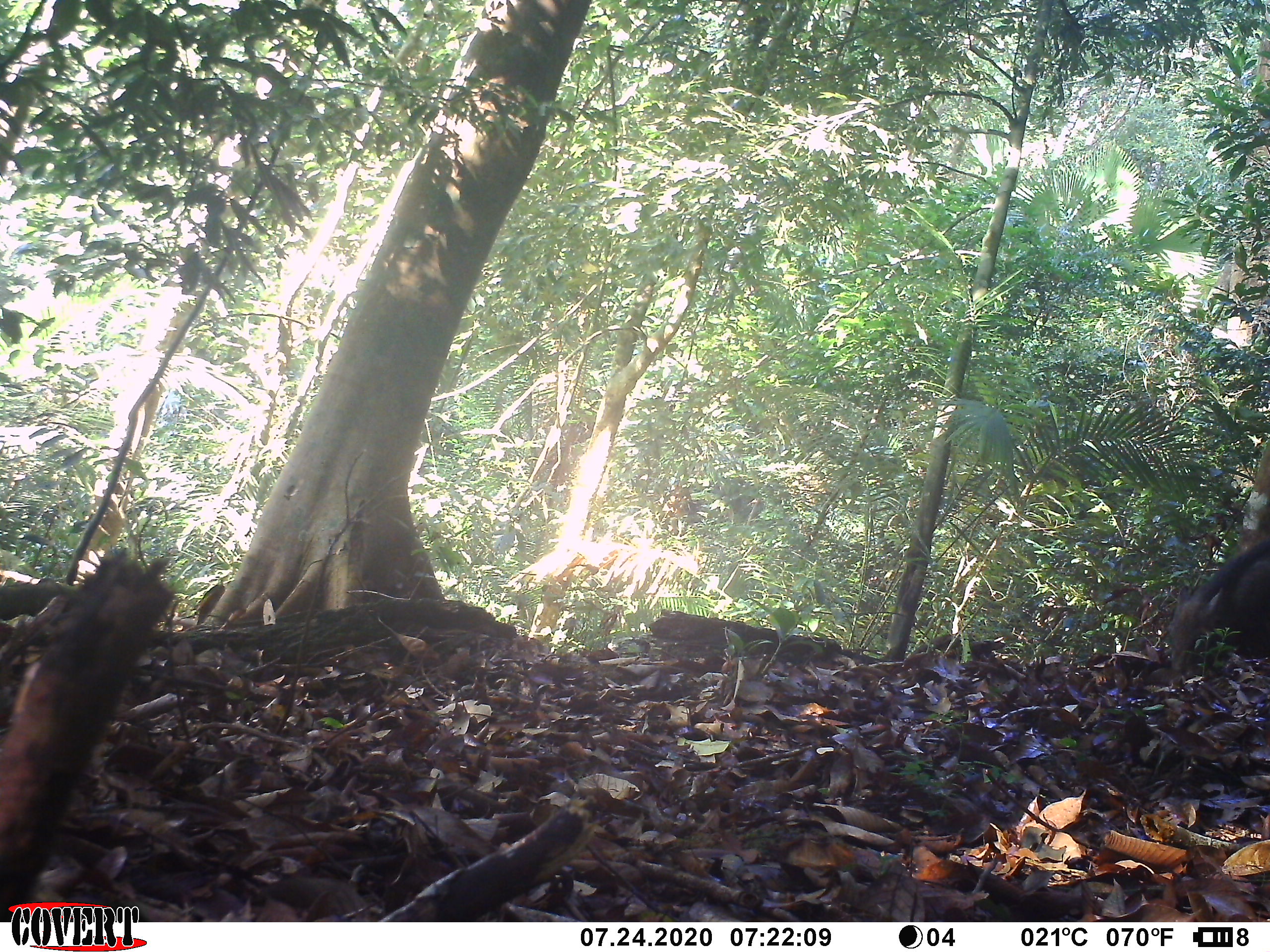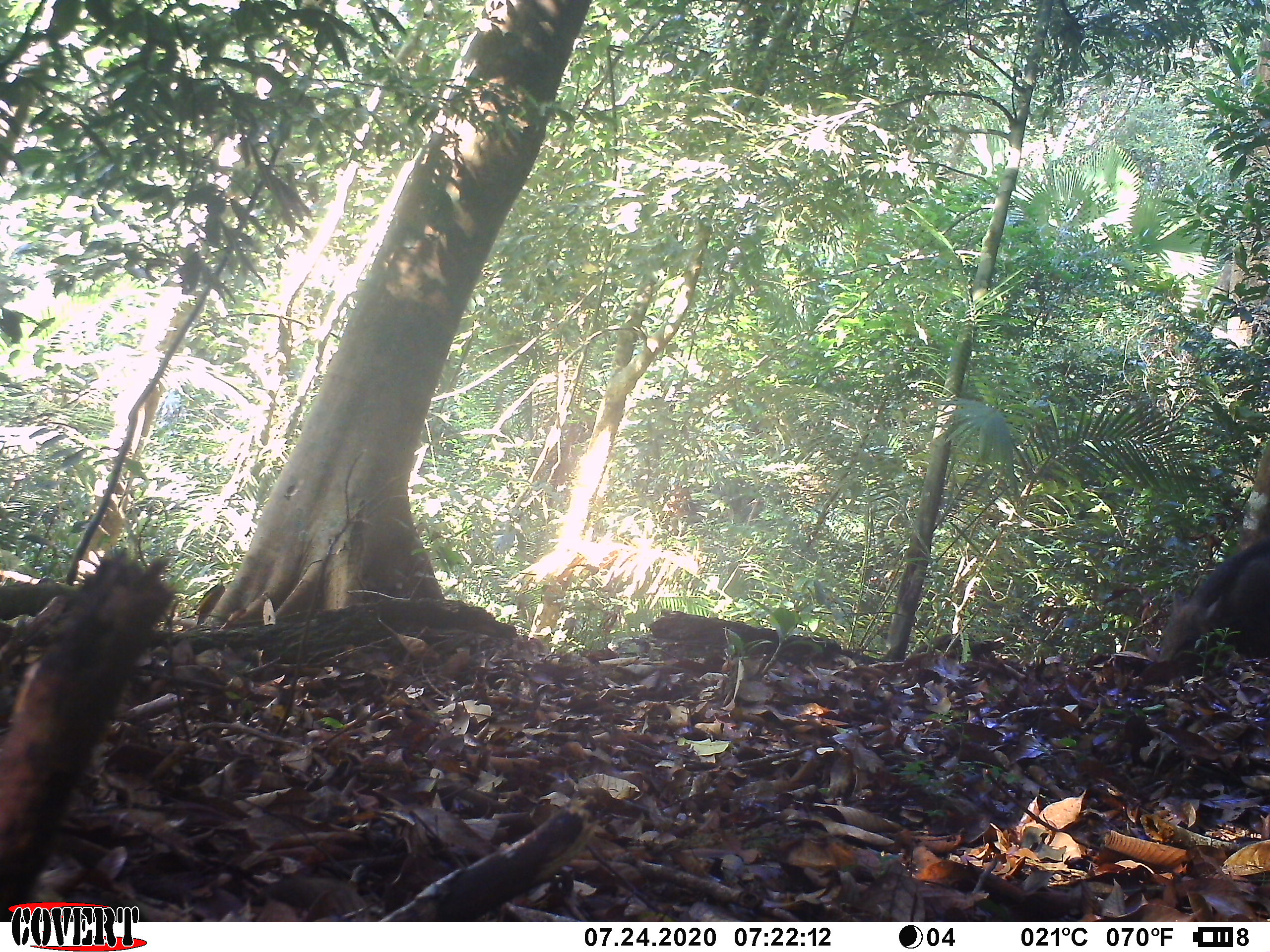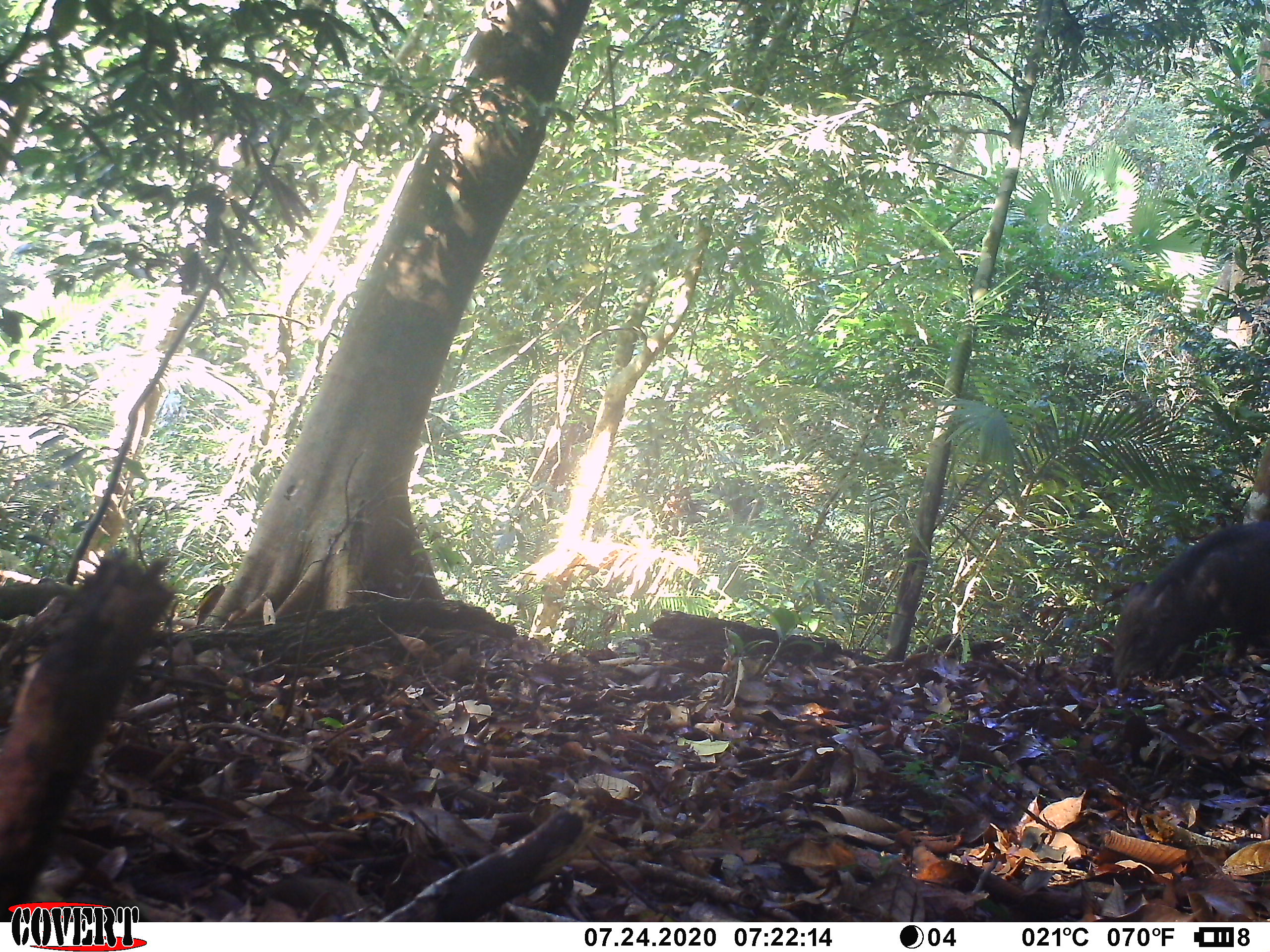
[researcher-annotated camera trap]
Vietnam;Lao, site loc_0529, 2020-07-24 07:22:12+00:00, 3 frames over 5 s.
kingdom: Animalia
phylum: Chordata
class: Mammalia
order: Artiodactyla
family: Suidae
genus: Sus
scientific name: Sus scrofa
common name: eurasian wild pig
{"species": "eurasian wild pig (Sus scrofa)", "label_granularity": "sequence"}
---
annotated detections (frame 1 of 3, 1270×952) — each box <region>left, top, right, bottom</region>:
eurasian wild pig: <region>1169, 525, 1270, 658</region>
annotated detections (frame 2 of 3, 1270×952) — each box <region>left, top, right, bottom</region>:
eurasian wild pig: <region>1156, 528, 1270, 660</region>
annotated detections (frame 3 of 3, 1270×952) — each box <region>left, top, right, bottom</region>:
eurasian wild pig: <region>1101, 515, 1270, 692</region>